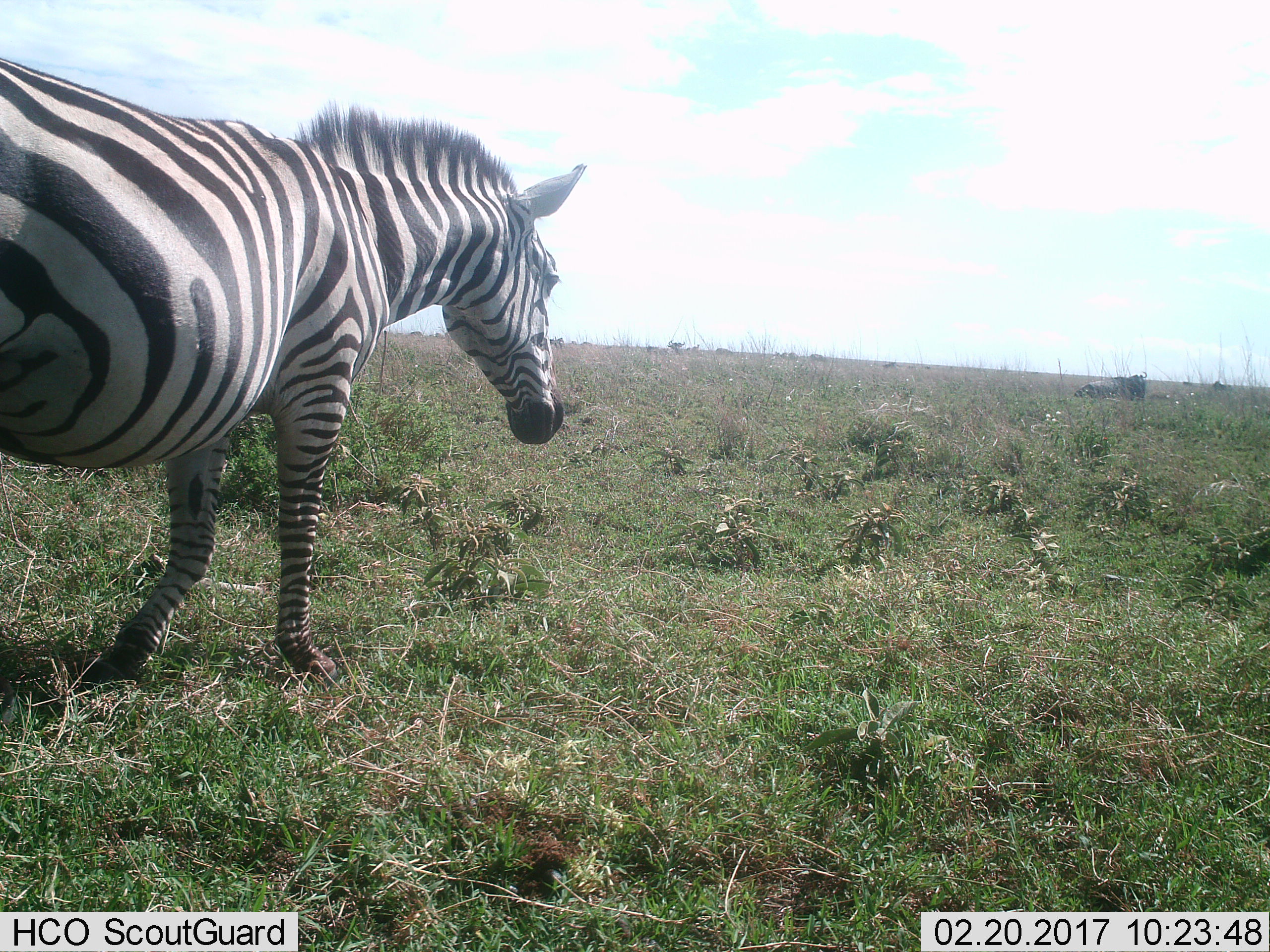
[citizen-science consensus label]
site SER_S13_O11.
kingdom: Animalia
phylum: Chordata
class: Mammalia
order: Perissodactyla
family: Equidae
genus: Equus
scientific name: Equus quagga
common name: plains zebra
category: zebraplains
Zebraplains (plains zebra) (Equus quagga), count 1. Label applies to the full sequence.